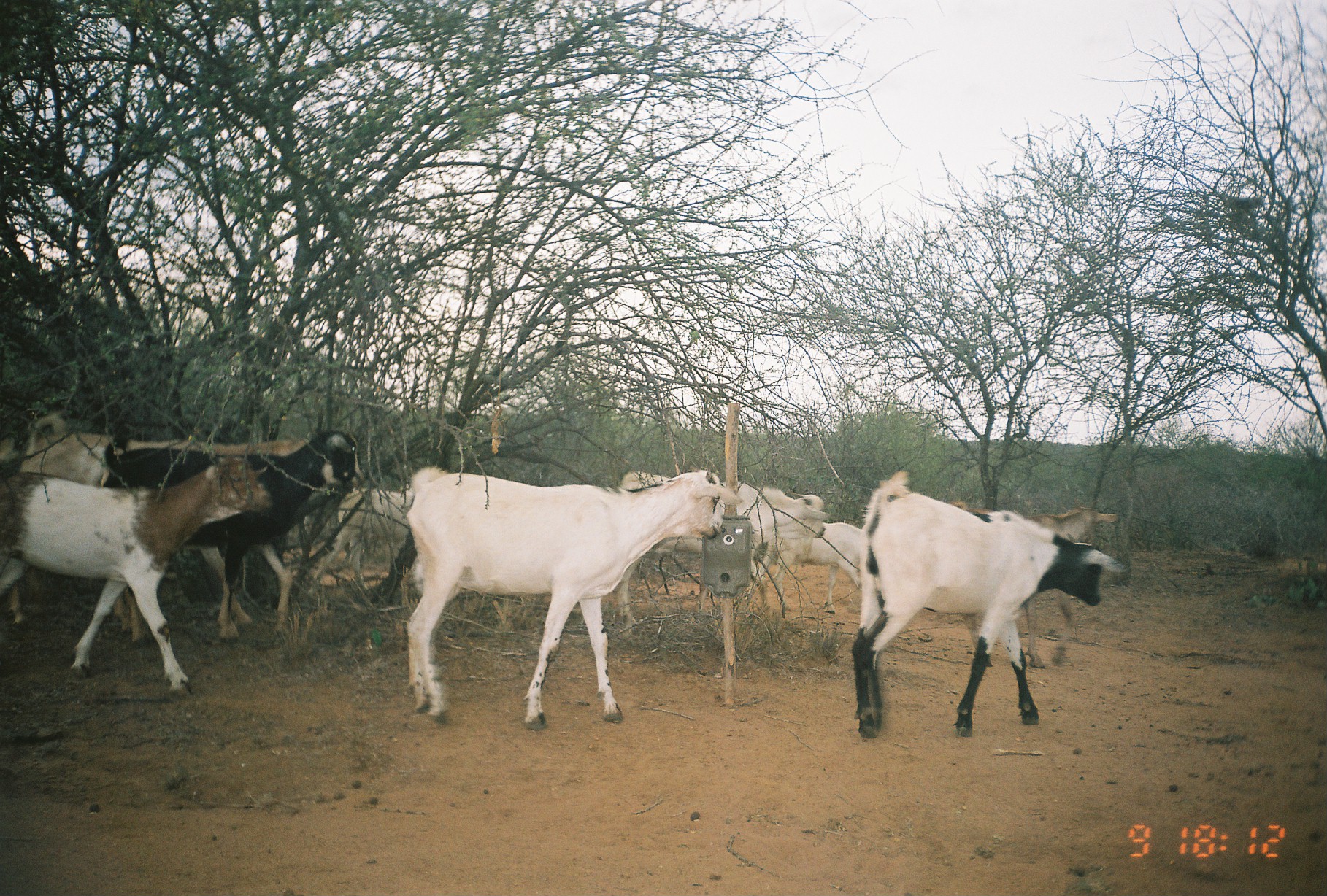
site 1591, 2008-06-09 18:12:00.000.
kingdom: Animalia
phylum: Chordata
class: Mammalia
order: Artiodactyla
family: Bovidae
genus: Capra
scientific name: Capra aegagrus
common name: wild goat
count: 11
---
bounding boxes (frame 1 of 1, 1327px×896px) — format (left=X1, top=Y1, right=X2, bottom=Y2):
capra aegagrus: (left=405, top=467, right=742, bottom=732); (left=850, top=468, right=1126, bottom=742); (left=0, top=451, right=273, bottom=698); (left=10, top=411, right=309, bottom=625); (left=101, top=428, right=366, bottom=642); (left=616, top=471, right=826, bottom=633); (left=949, top=500, right=1120, bottom=670); (left=1, top=432, right=134, bottom=551); (left=308, top=487, right=414, bottom=597); (left=745, top=521, right=863, bottom=614)